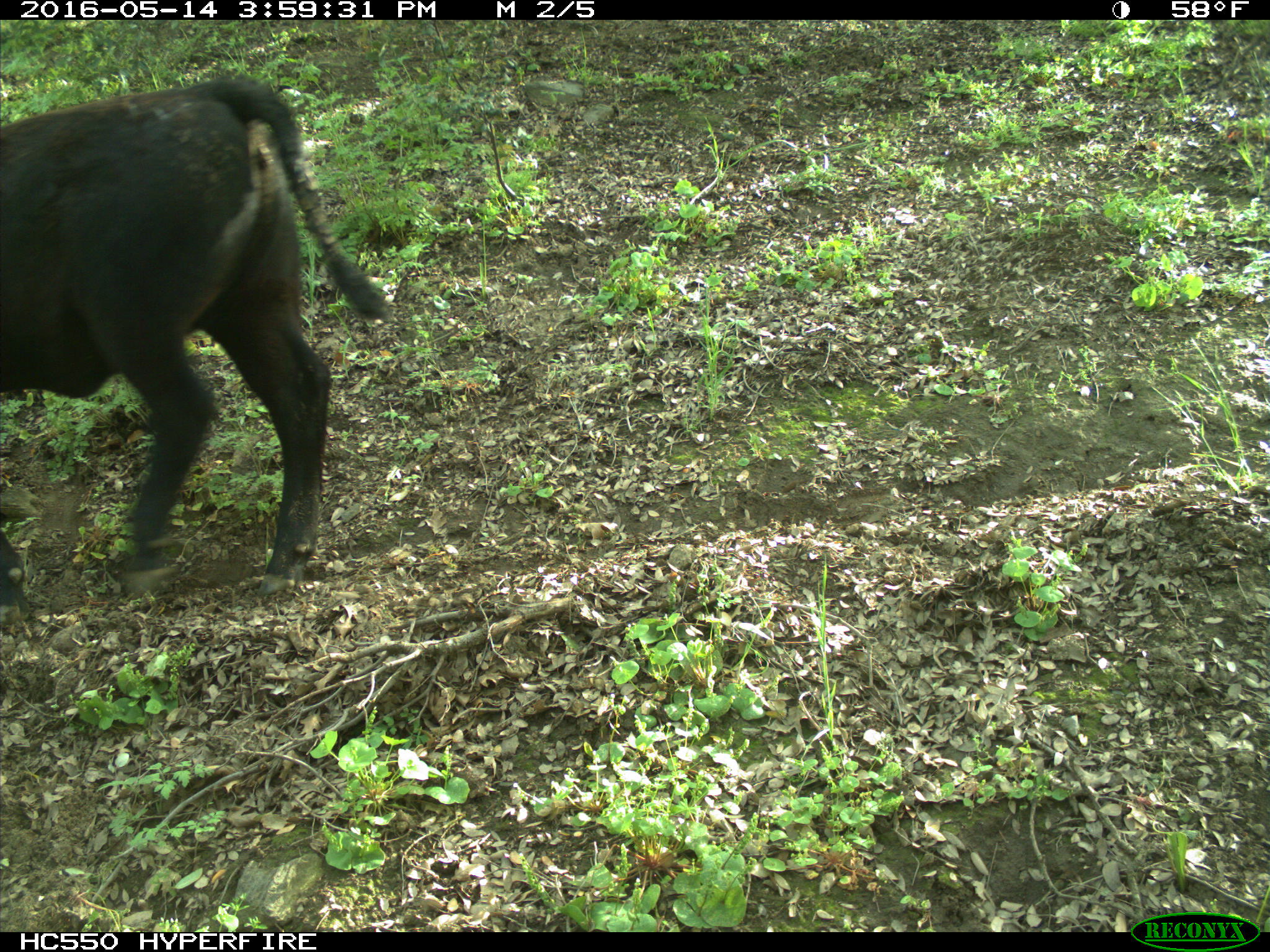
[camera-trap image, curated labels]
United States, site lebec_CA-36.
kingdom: Animalia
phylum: Chordata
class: Mammalia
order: Artiodactyla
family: Bovidae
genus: Bos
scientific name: Bos taurus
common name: domestic cow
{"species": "Bos taurus (domestic cow)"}